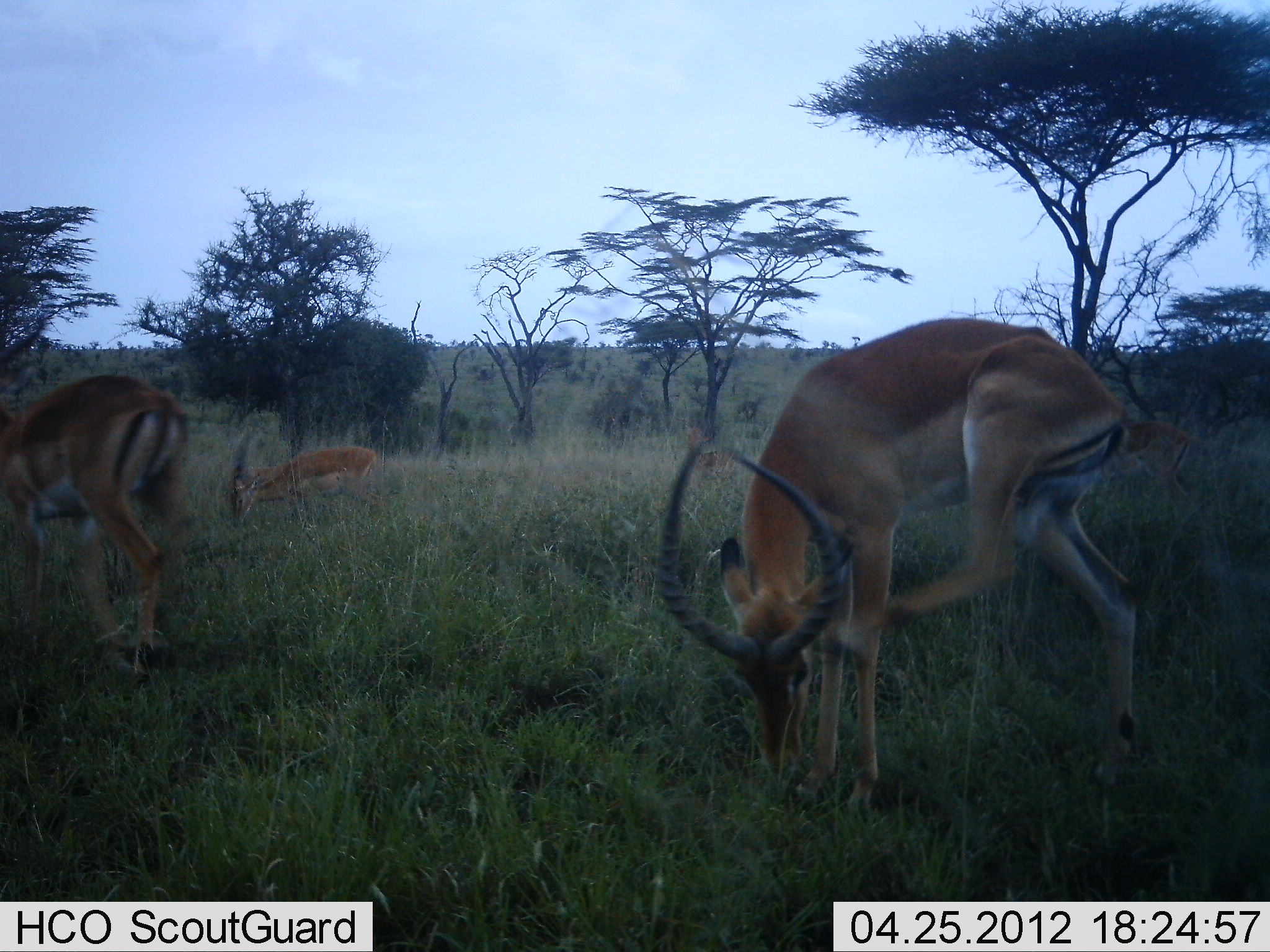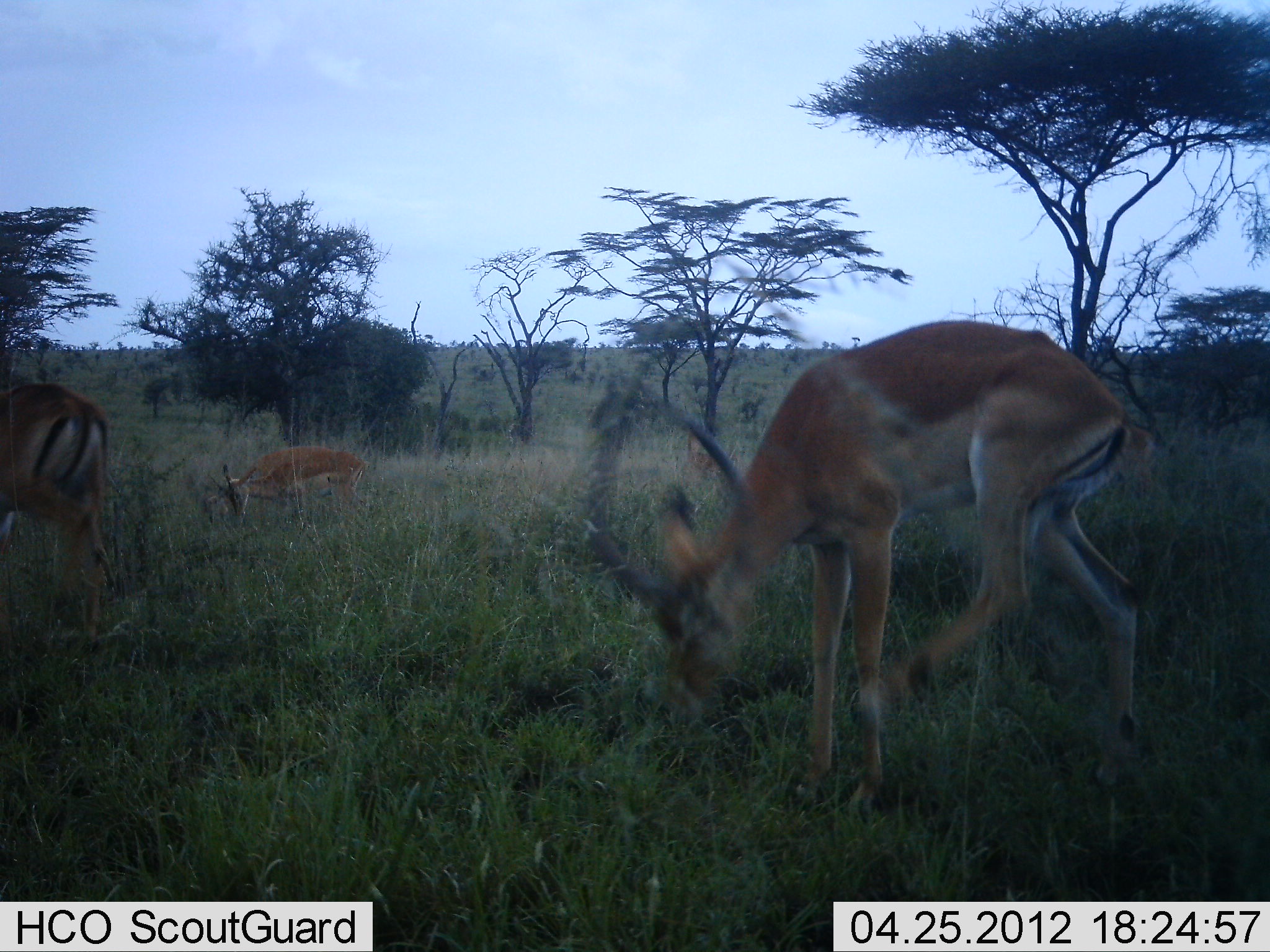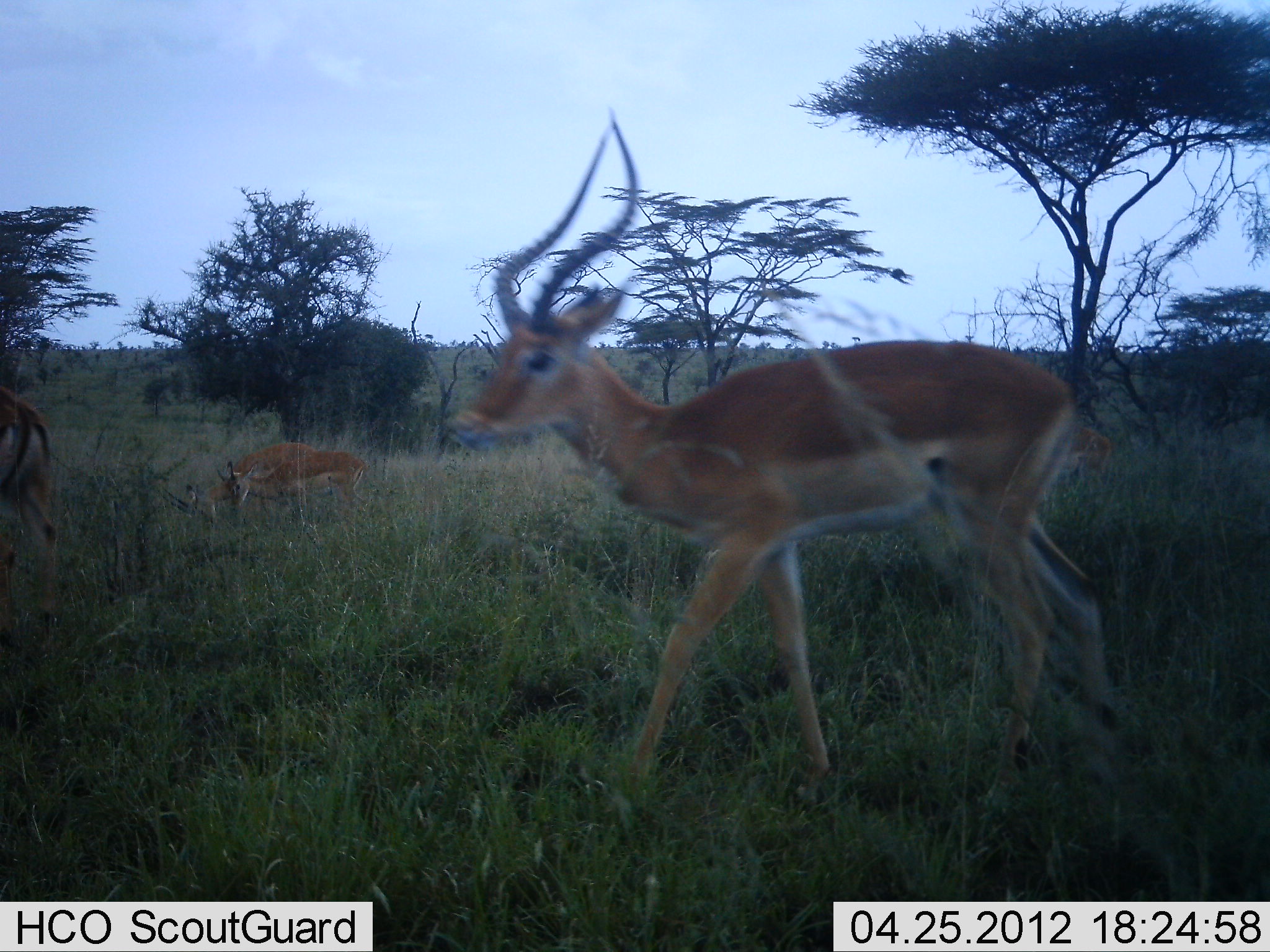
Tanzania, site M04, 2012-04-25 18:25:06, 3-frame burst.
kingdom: Animalia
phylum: Chordata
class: Mammalia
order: Artiodactyla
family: Bovidae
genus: Aepyceros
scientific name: Aepyceros melampus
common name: impala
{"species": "impala (Aepyceros melampus)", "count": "3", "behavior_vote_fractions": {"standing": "44%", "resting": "0%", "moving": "75%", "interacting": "6%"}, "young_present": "0%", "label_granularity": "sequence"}